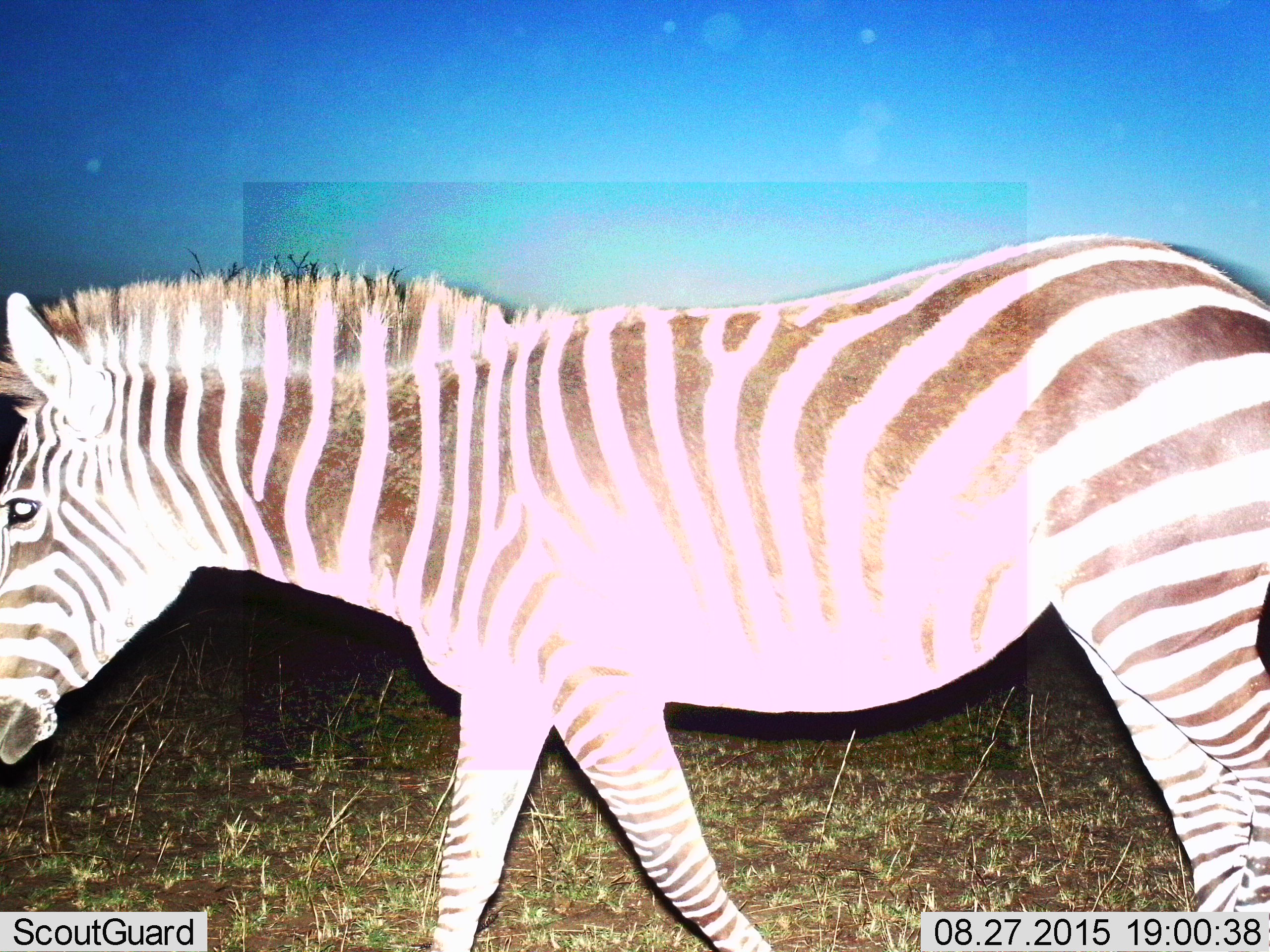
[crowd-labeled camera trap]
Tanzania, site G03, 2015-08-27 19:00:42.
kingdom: Animalia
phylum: Chordata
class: Mammalia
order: Perissodactyla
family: Equidae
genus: Equus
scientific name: Equus quagga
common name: plains zebra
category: zebra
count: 1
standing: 28%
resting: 0%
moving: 83%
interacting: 0%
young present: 0%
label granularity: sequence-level